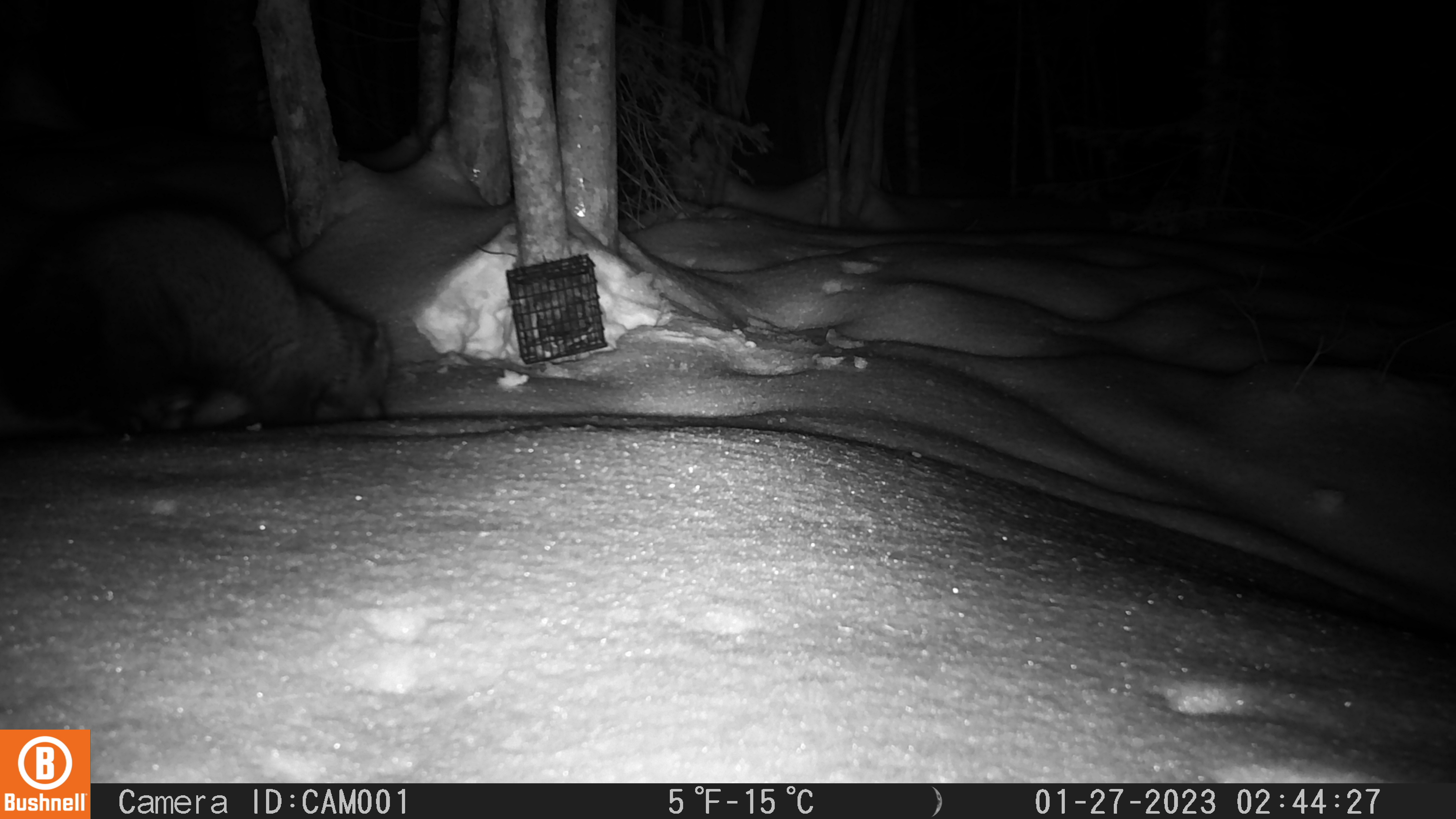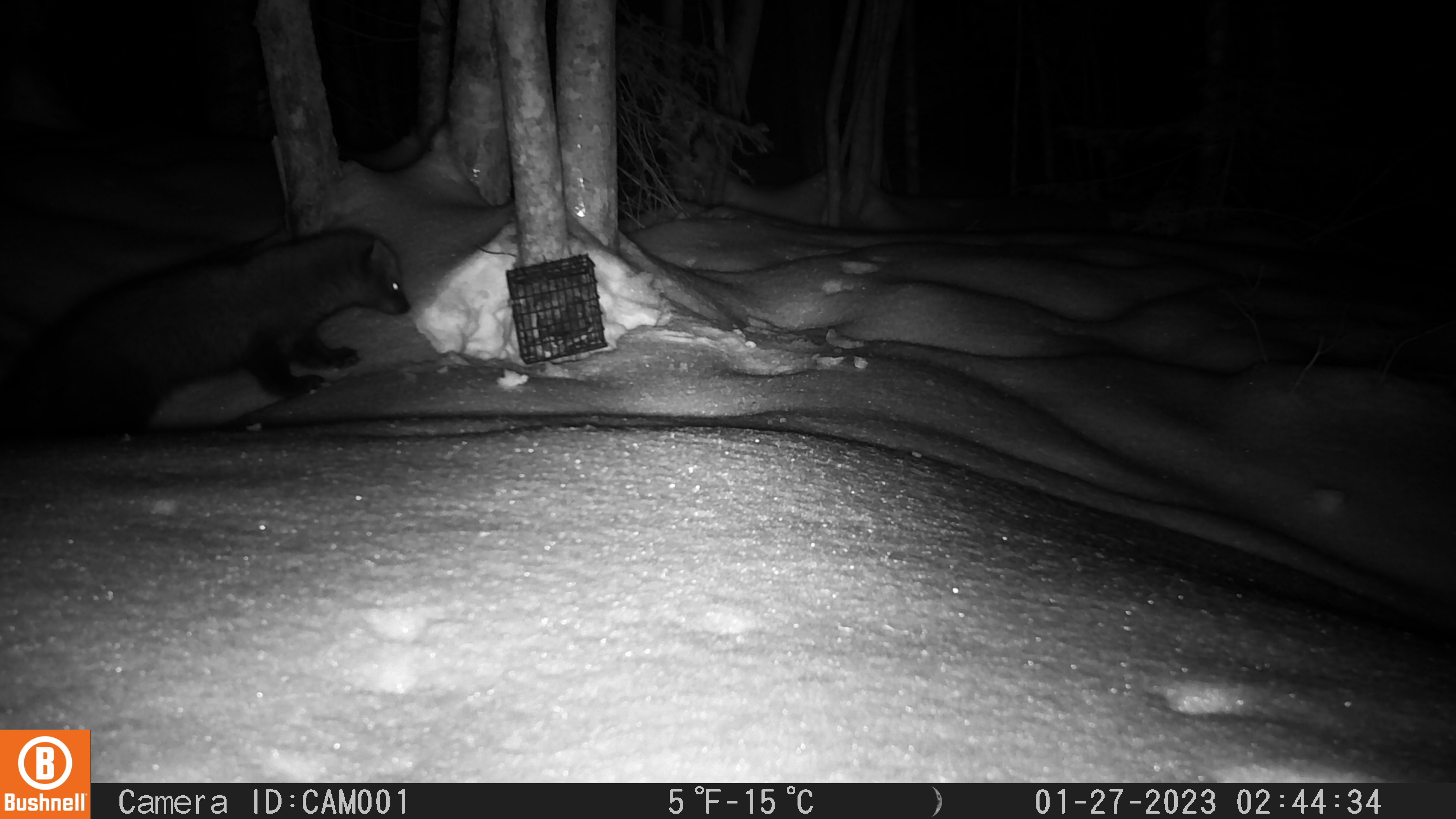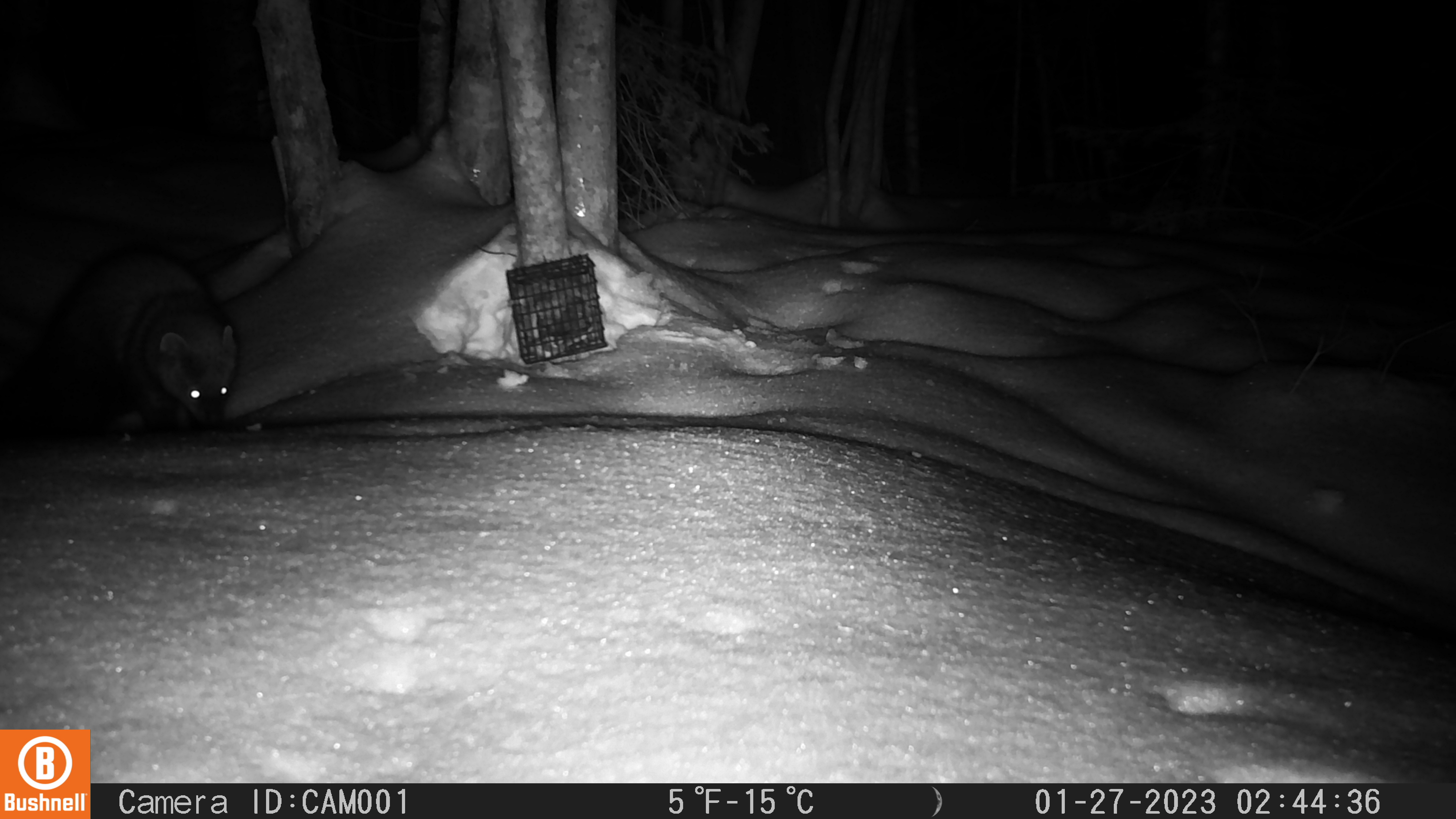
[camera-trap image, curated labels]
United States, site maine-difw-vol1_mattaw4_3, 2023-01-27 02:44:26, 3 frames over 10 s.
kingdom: Animalia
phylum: Chordata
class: Mammalia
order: Carnivora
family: Mustelidae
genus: Pekania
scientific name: Pekania pennanti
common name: fisher